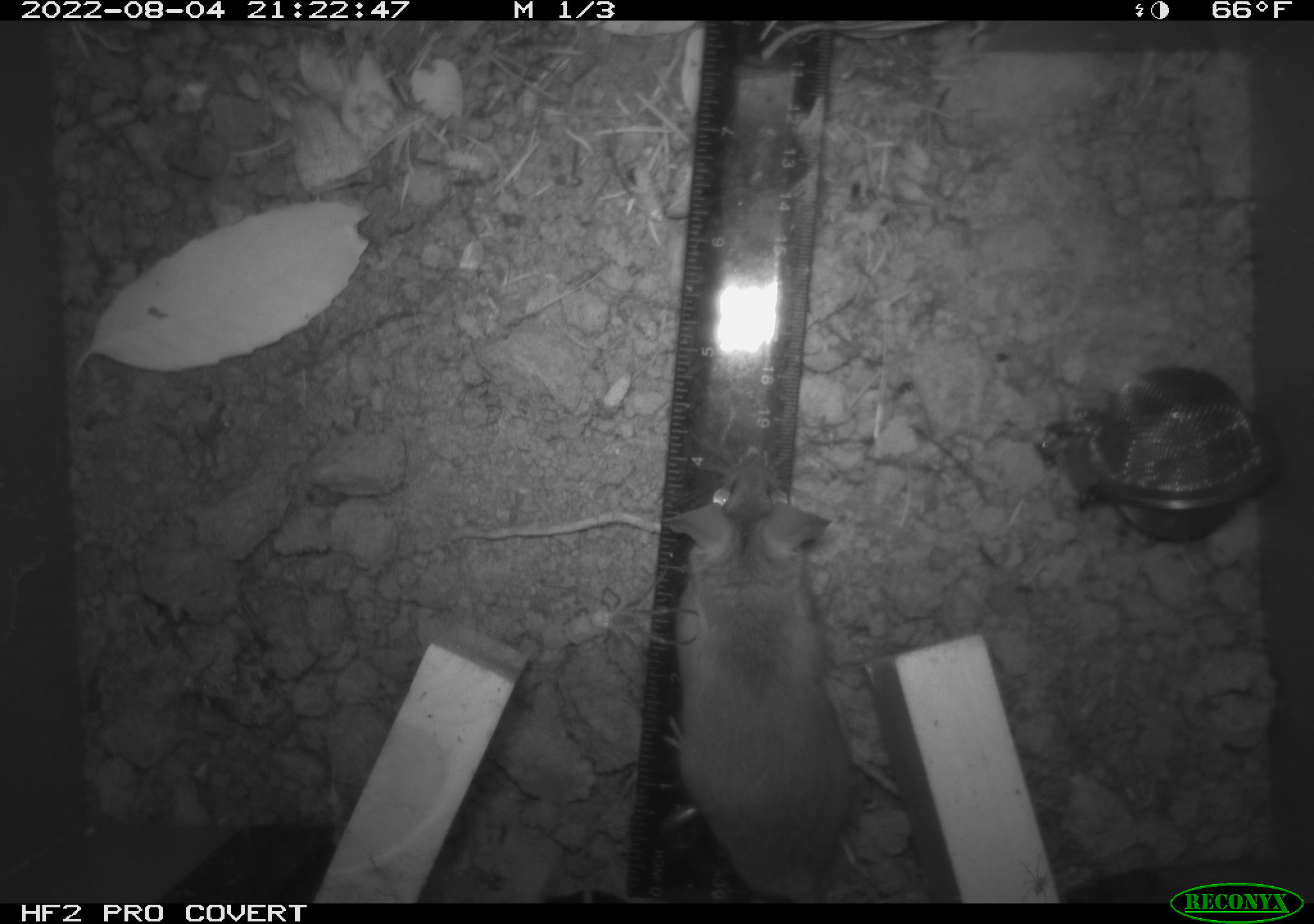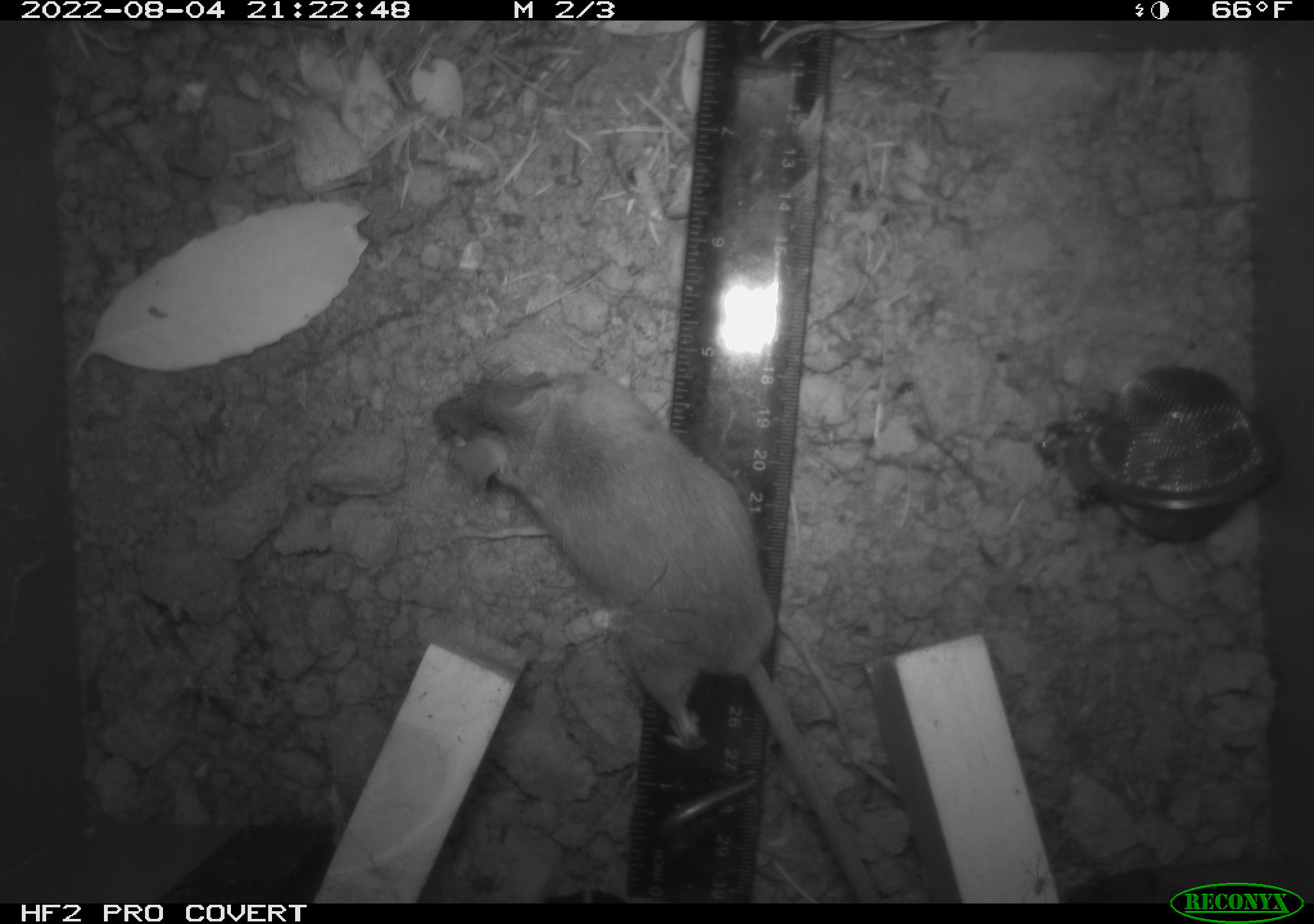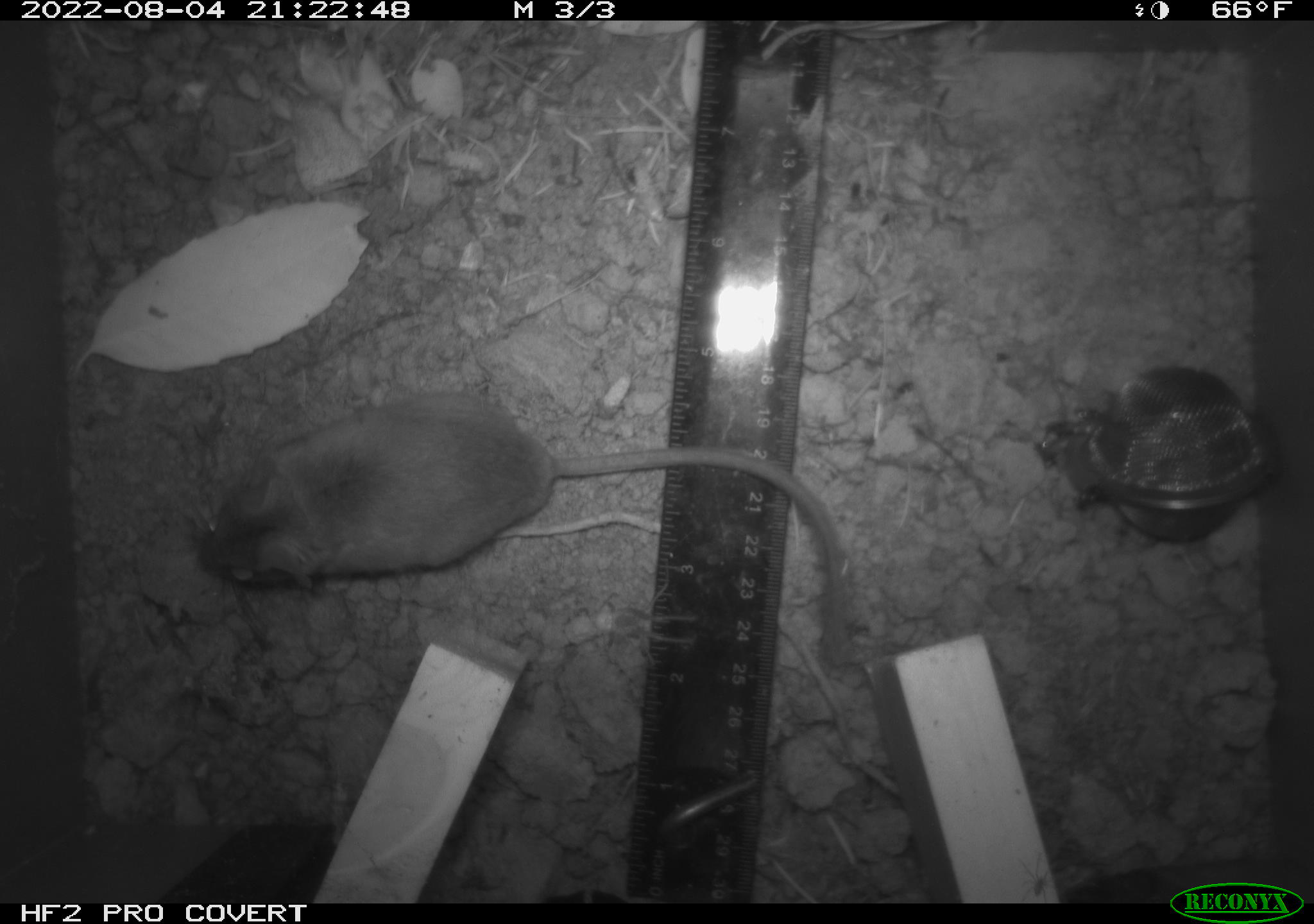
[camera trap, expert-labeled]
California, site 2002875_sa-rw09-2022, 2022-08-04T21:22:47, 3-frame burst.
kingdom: Animalia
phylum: Chordata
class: Mammalia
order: Rodentia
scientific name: Rodentia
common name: rodent